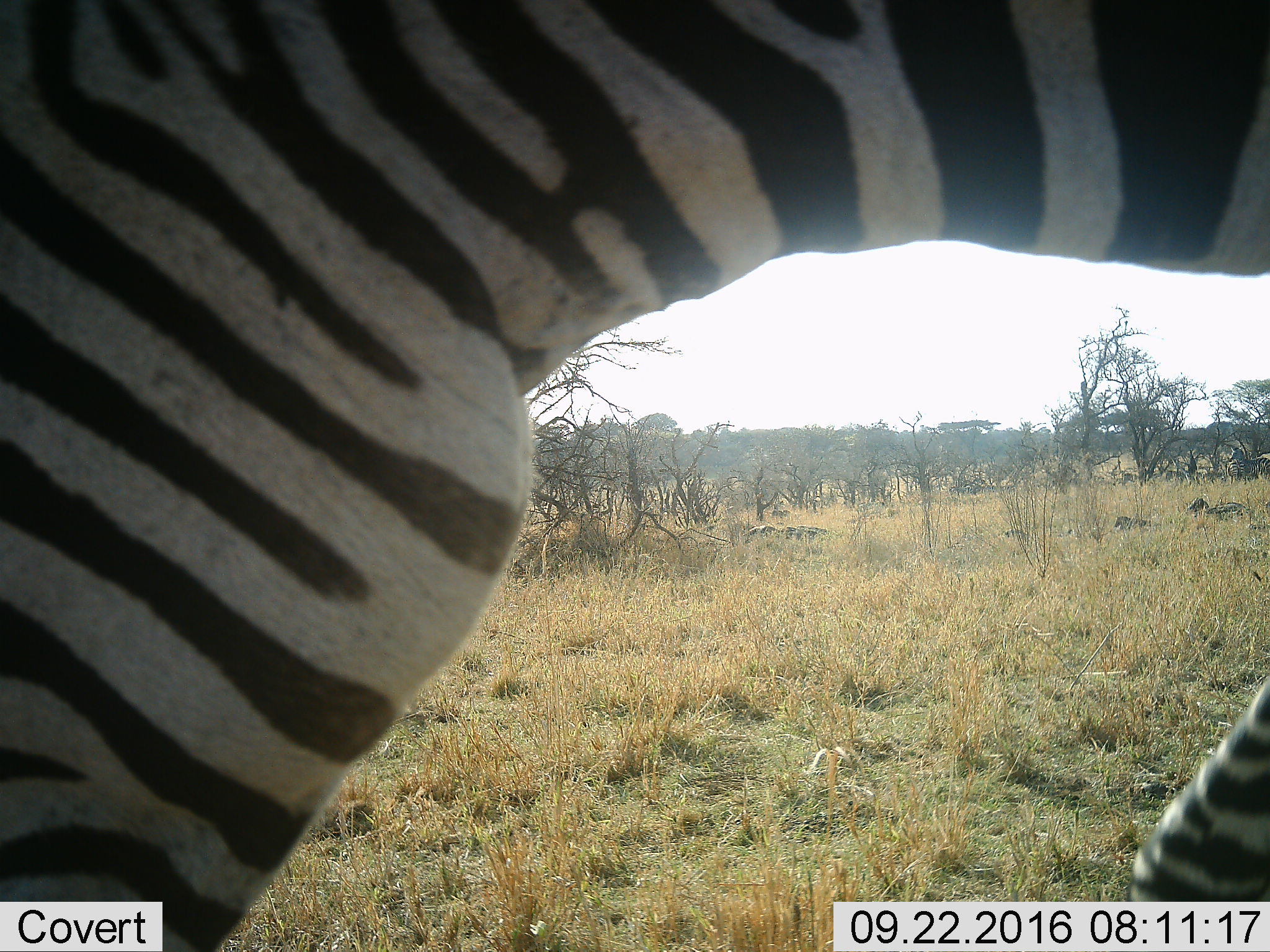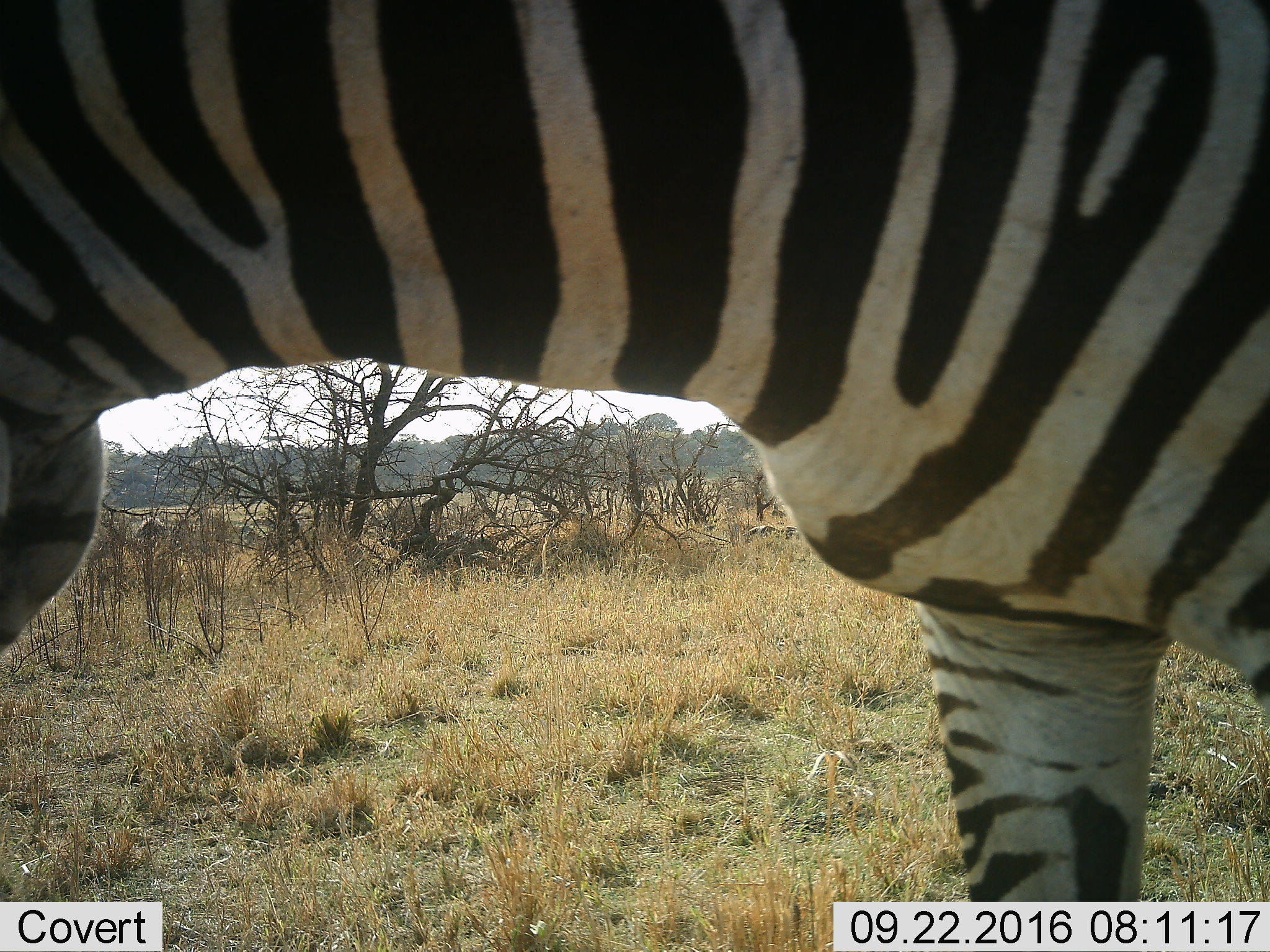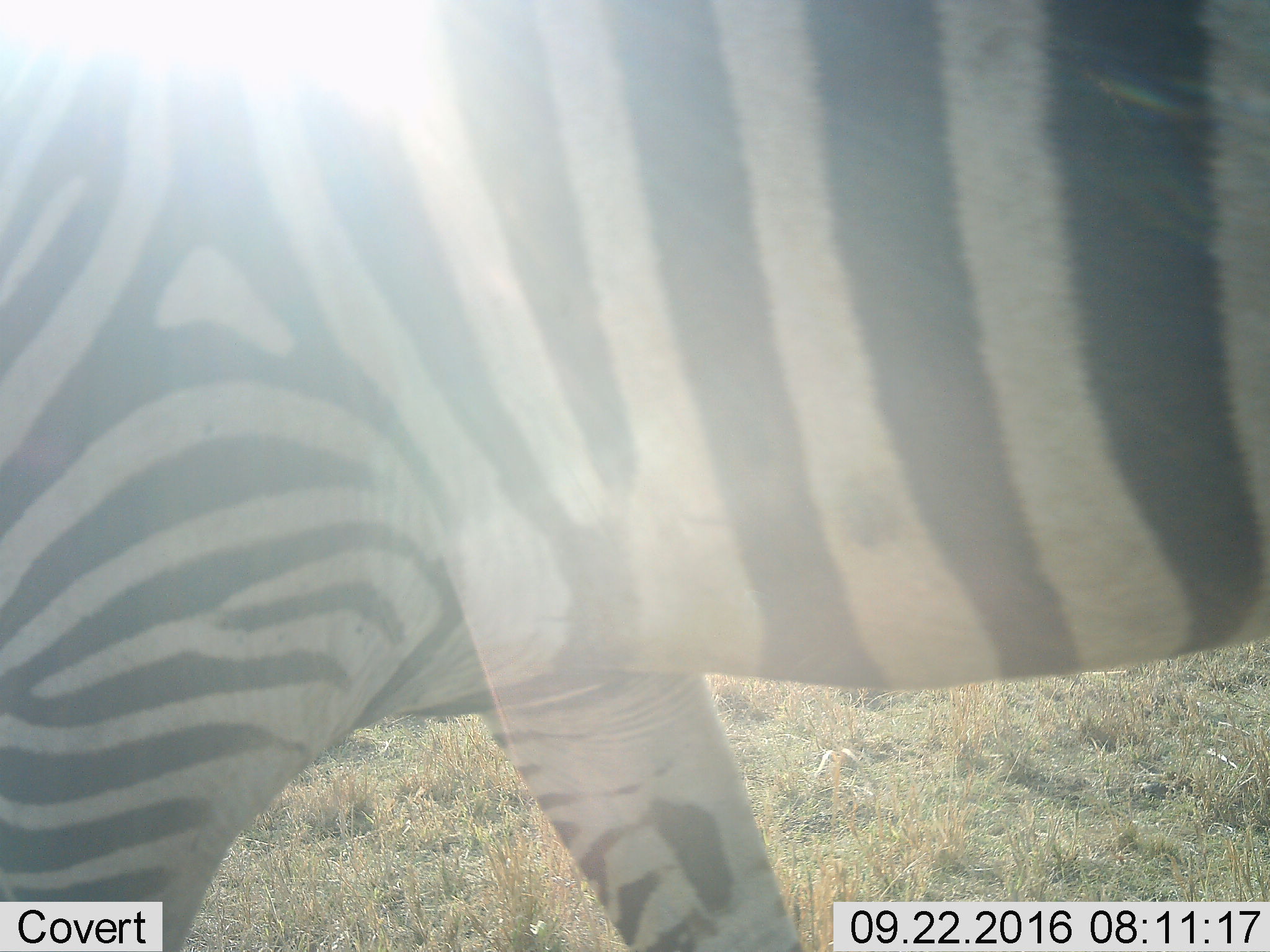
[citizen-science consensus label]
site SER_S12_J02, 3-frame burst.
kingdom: Animalia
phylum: Chordata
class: Mammalia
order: Perissodactyla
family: Equidae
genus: Equus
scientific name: Equus quagga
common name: plains zebra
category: zebraplains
Zebraplains (plains zebra) (Equus quagga), count 5. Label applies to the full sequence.